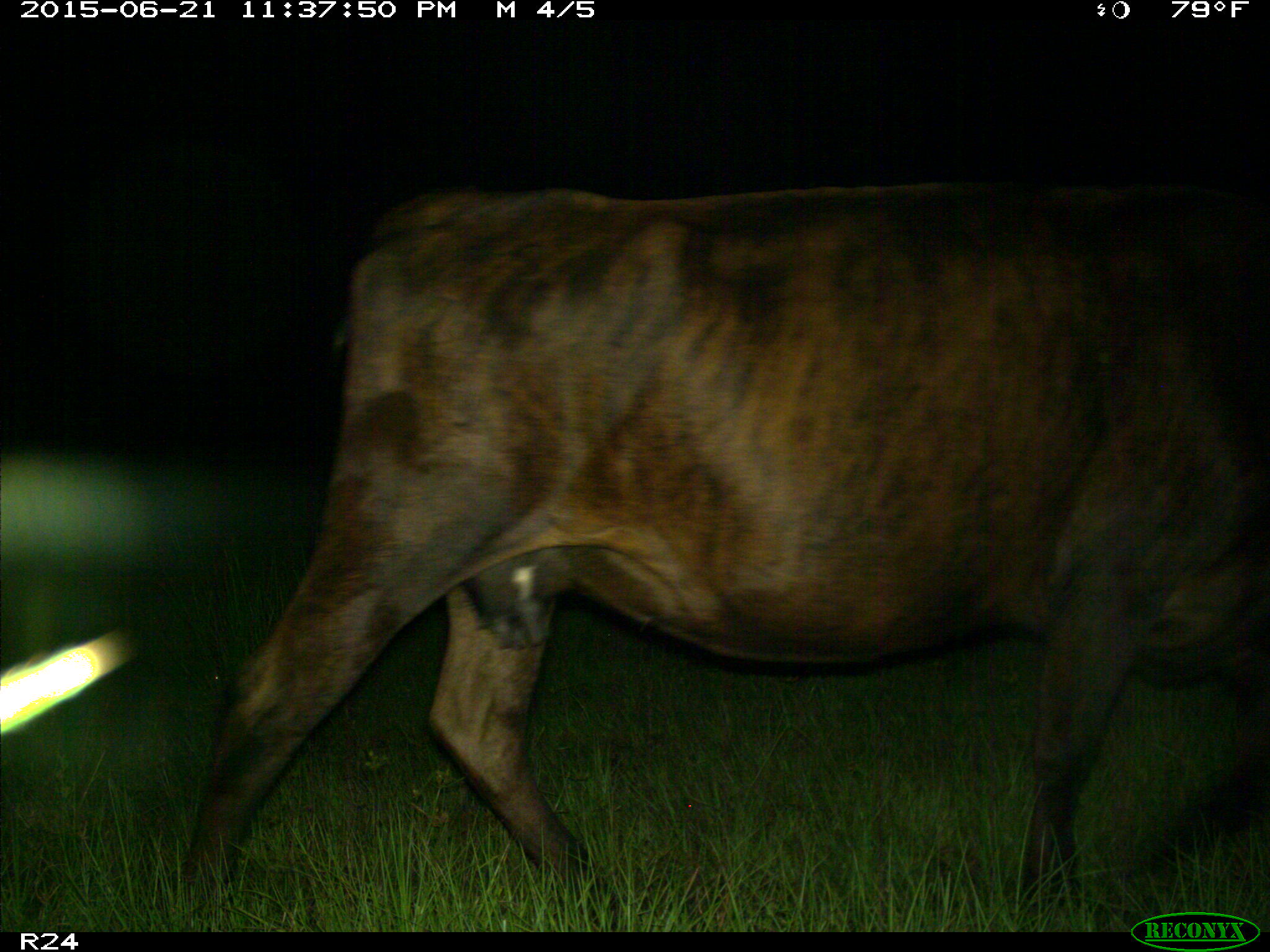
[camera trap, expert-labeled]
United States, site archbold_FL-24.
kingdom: Animalia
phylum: Chordata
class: Mammalia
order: Artiodactyla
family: Bovidae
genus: Bos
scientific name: Bos taurus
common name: domestic cow